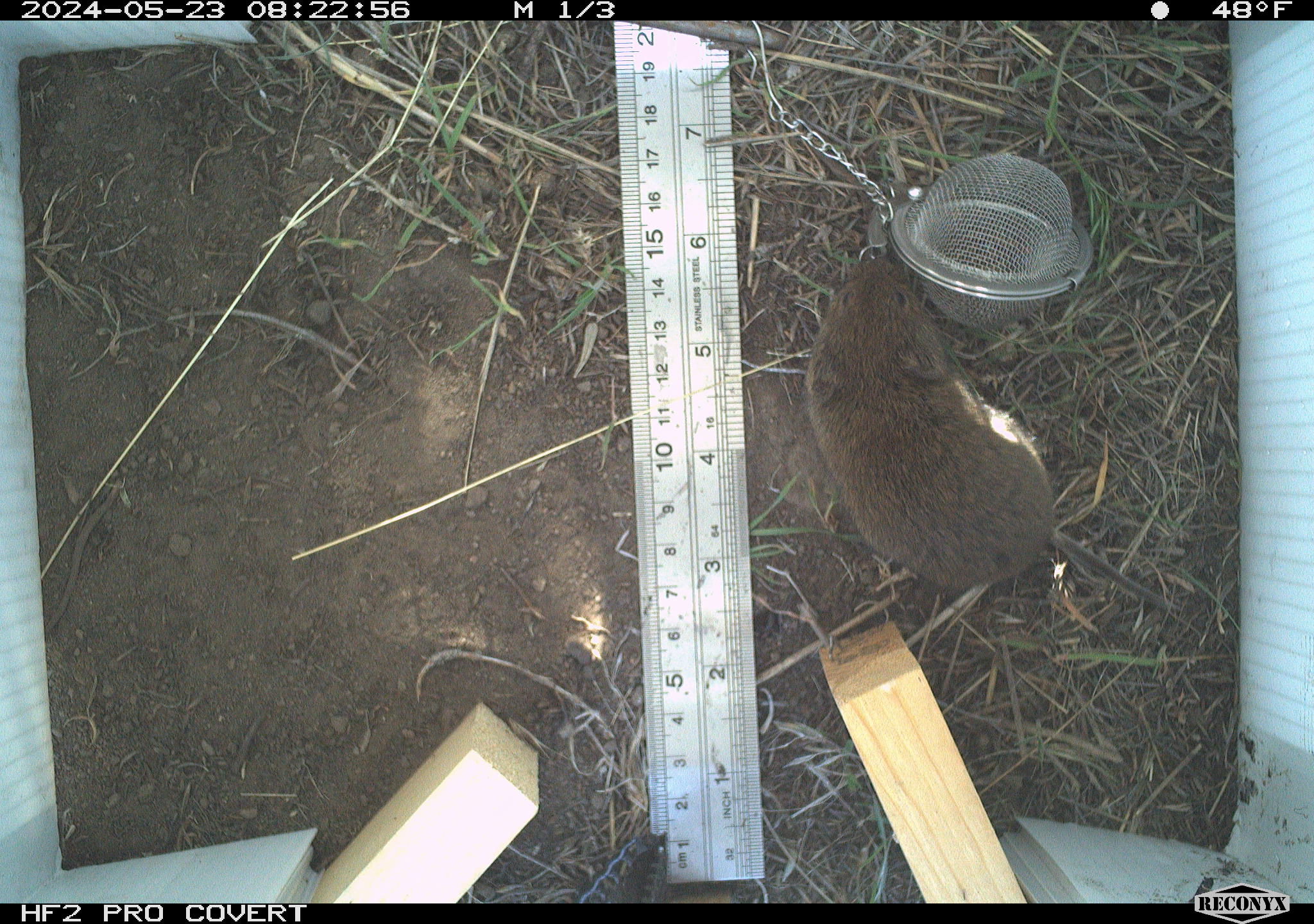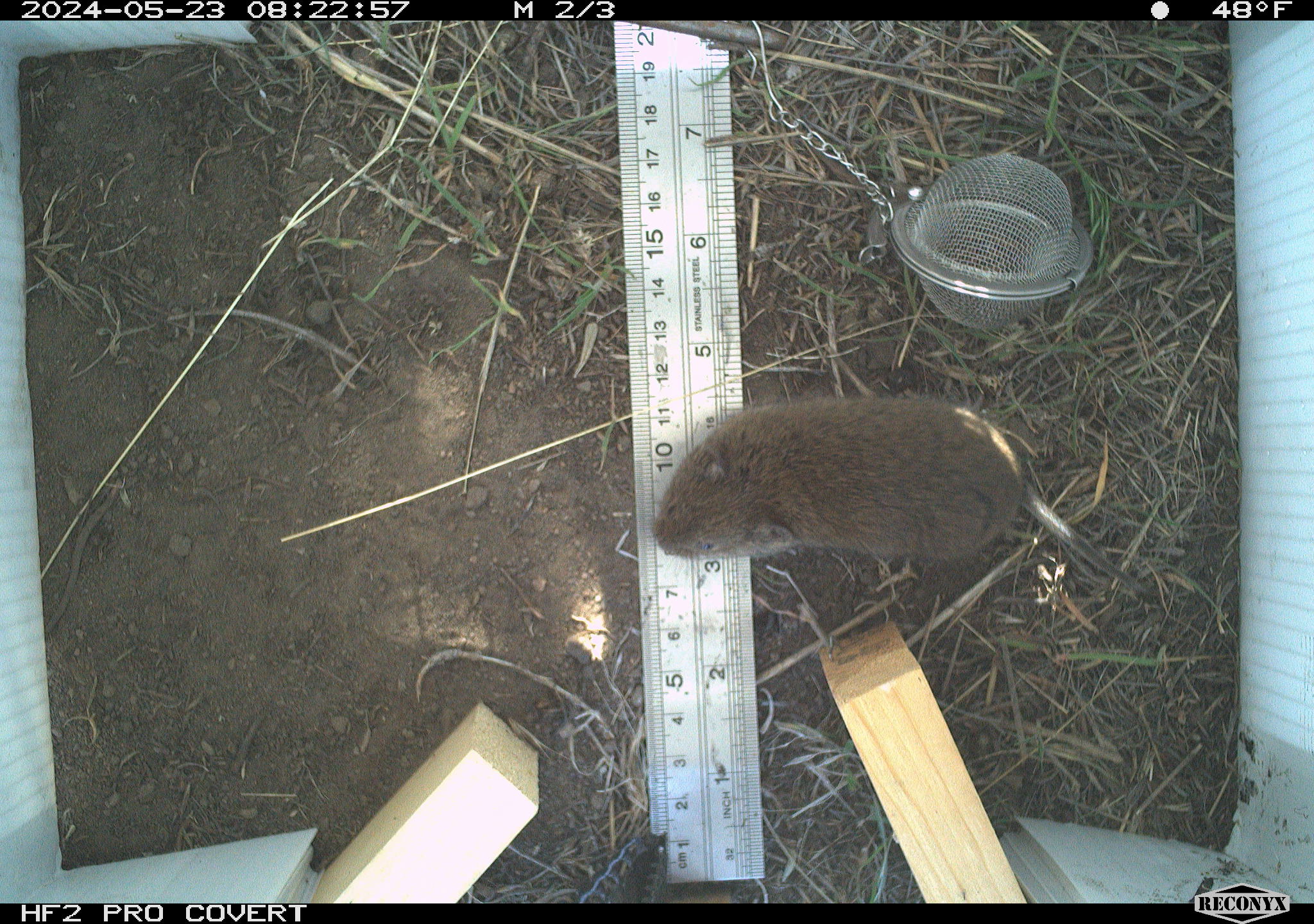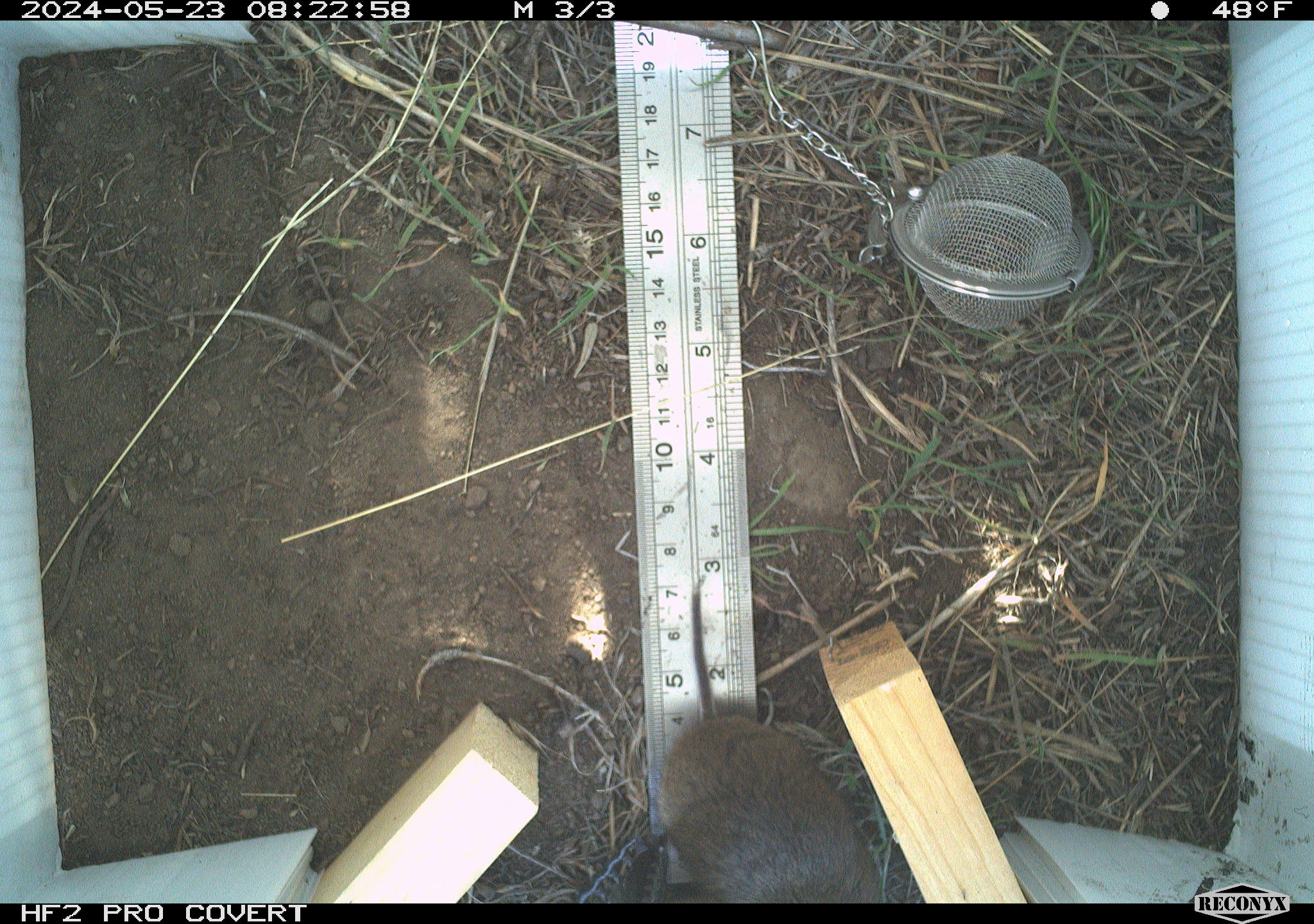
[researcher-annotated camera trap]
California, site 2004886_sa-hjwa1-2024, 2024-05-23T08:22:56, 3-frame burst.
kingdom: Animalia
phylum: Chordata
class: Mammalia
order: Rodentia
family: Cricetidae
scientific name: Cricetidae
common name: hamsters, voles, lemmings, and allies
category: cricetidae family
Cricetidae family (hamsters, voles, lemmings, and allies) (Cricetidae).